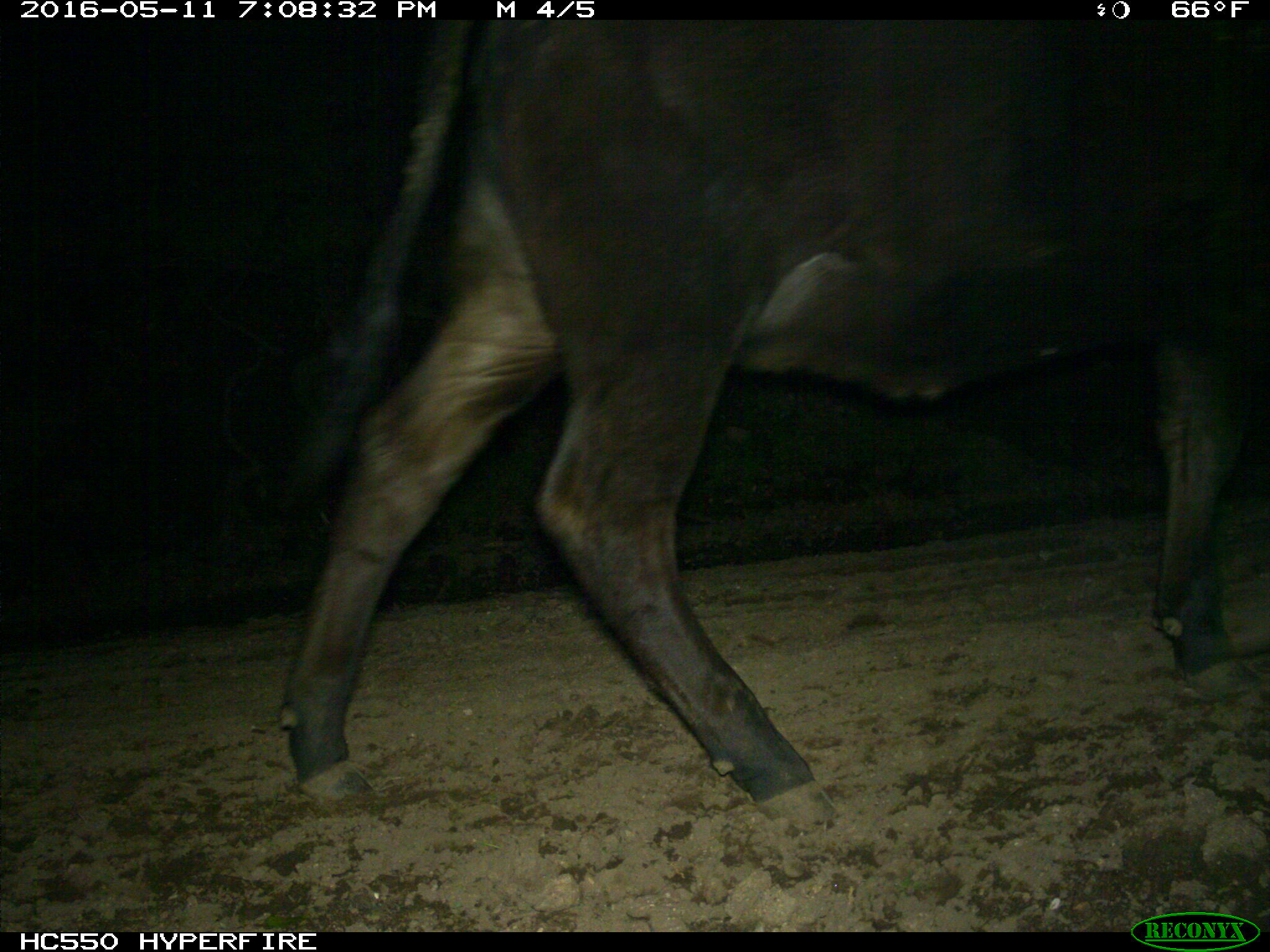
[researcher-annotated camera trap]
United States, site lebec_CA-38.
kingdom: Animalia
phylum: Chordata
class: Mammalia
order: Artiodactyla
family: Bovidae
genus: Bos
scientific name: Bos taurus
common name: domestic cow